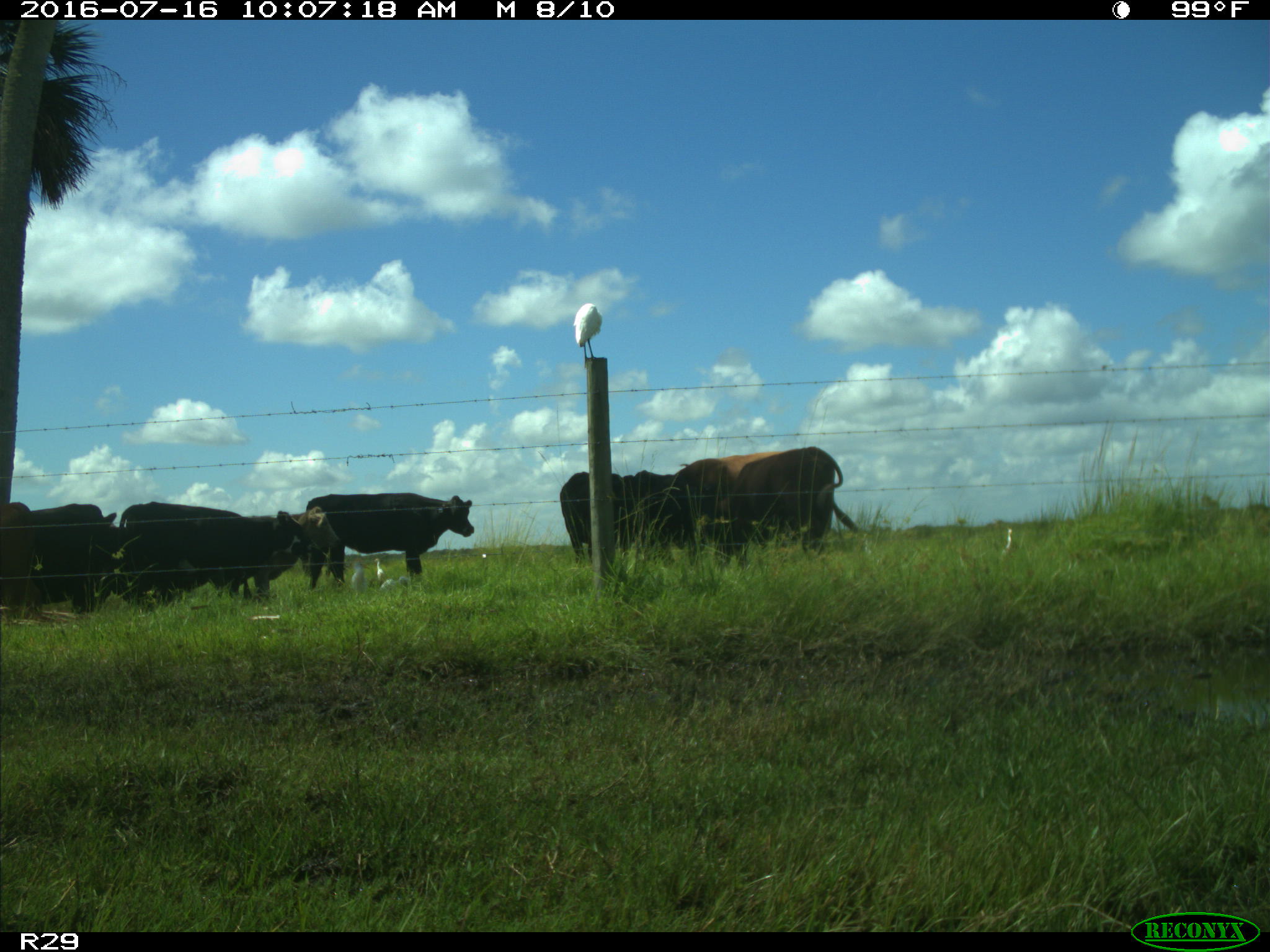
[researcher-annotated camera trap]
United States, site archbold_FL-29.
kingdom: Animalia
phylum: Chordata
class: Mammalia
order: Artiodactyla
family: Bovidae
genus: Bos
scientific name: Bos taurus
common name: domestic cow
Bos taurus (domestic cow).